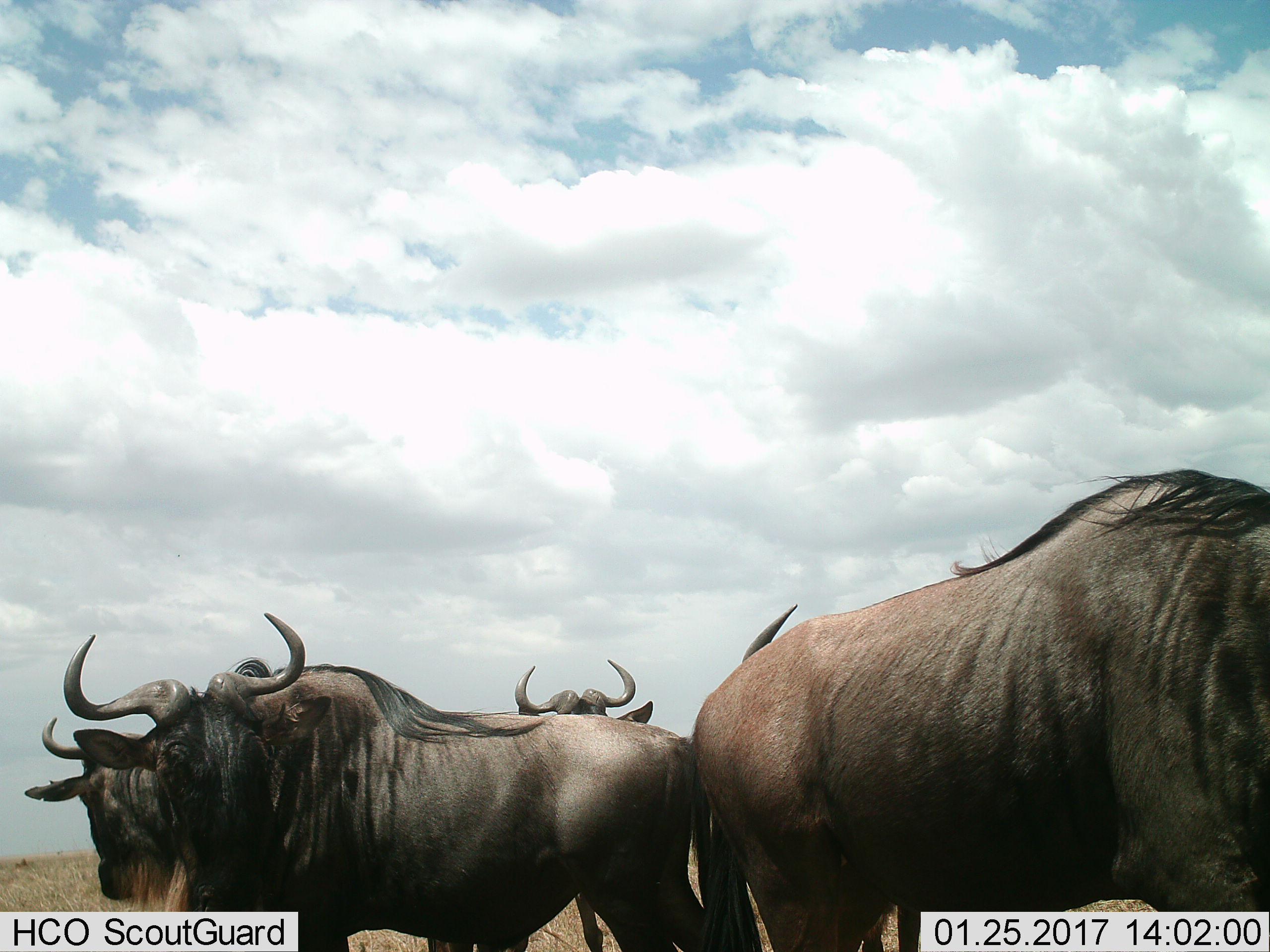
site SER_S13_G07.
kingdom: Animalia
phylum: Chordata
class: Mammalia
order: Artiodactyla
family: Bovidae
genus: Connochaetes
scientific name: Connochaetes taurinus taurinus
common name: blue wildebeest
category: wildebeestblue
Wildebeestblue (blue wildebeest) (Connochaetes taurinus taurinus), count 5. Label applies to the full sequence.